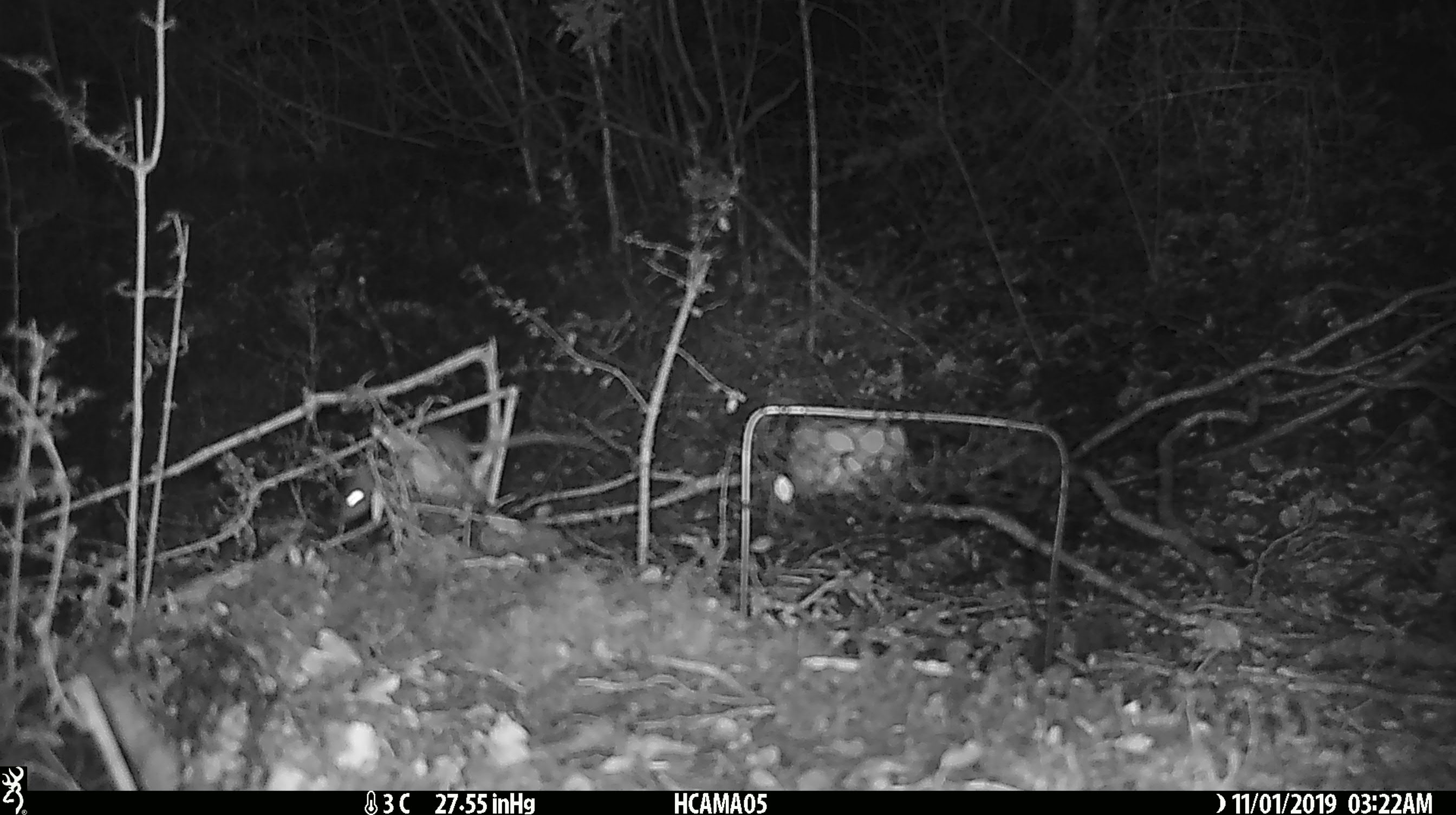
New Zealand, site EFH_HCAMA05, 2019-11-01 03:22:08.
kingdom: Animalia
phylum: Chordata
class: Mammalia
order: Rodentia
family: Muridae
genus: Mus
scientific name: Mus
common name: mouse